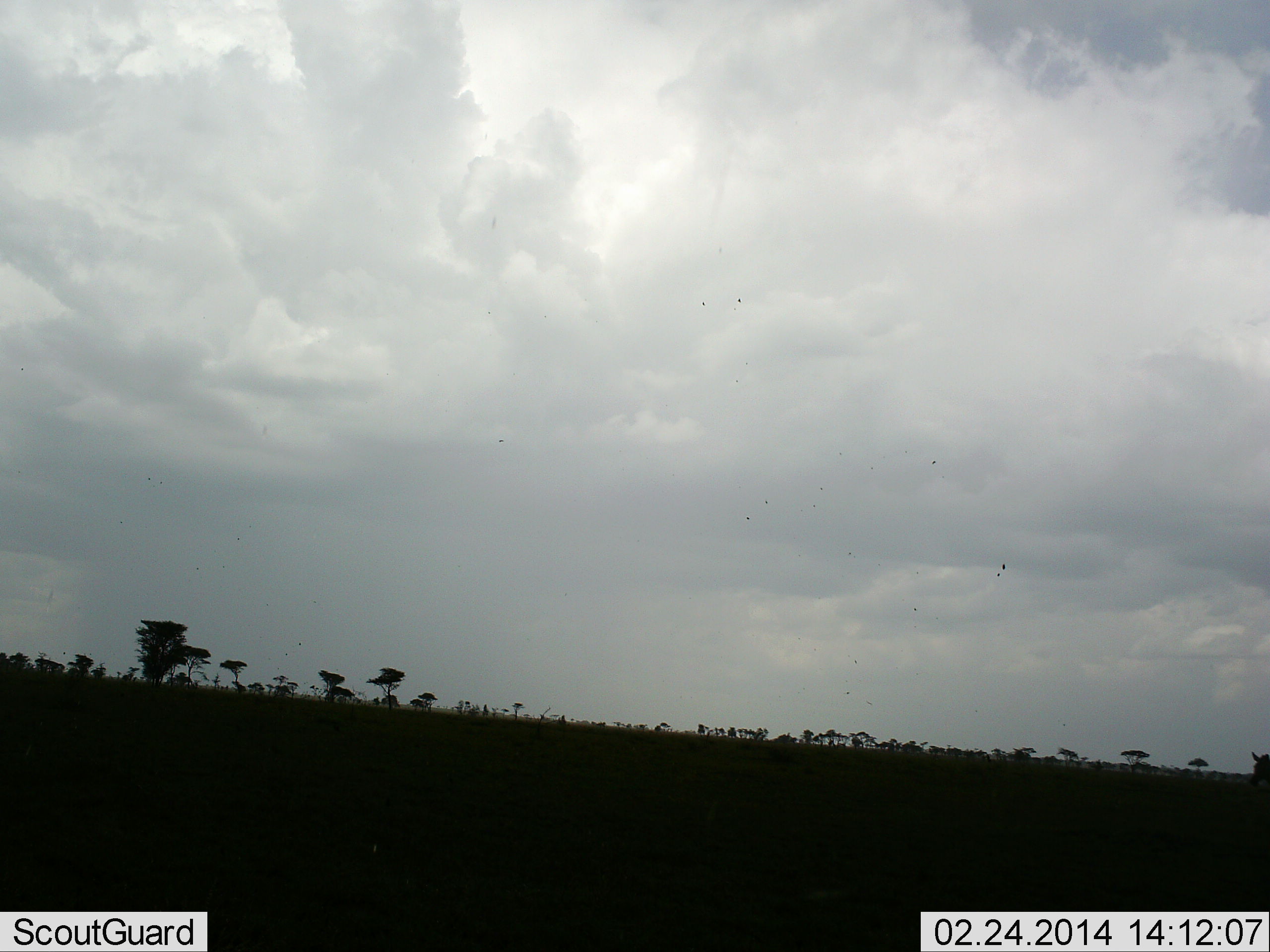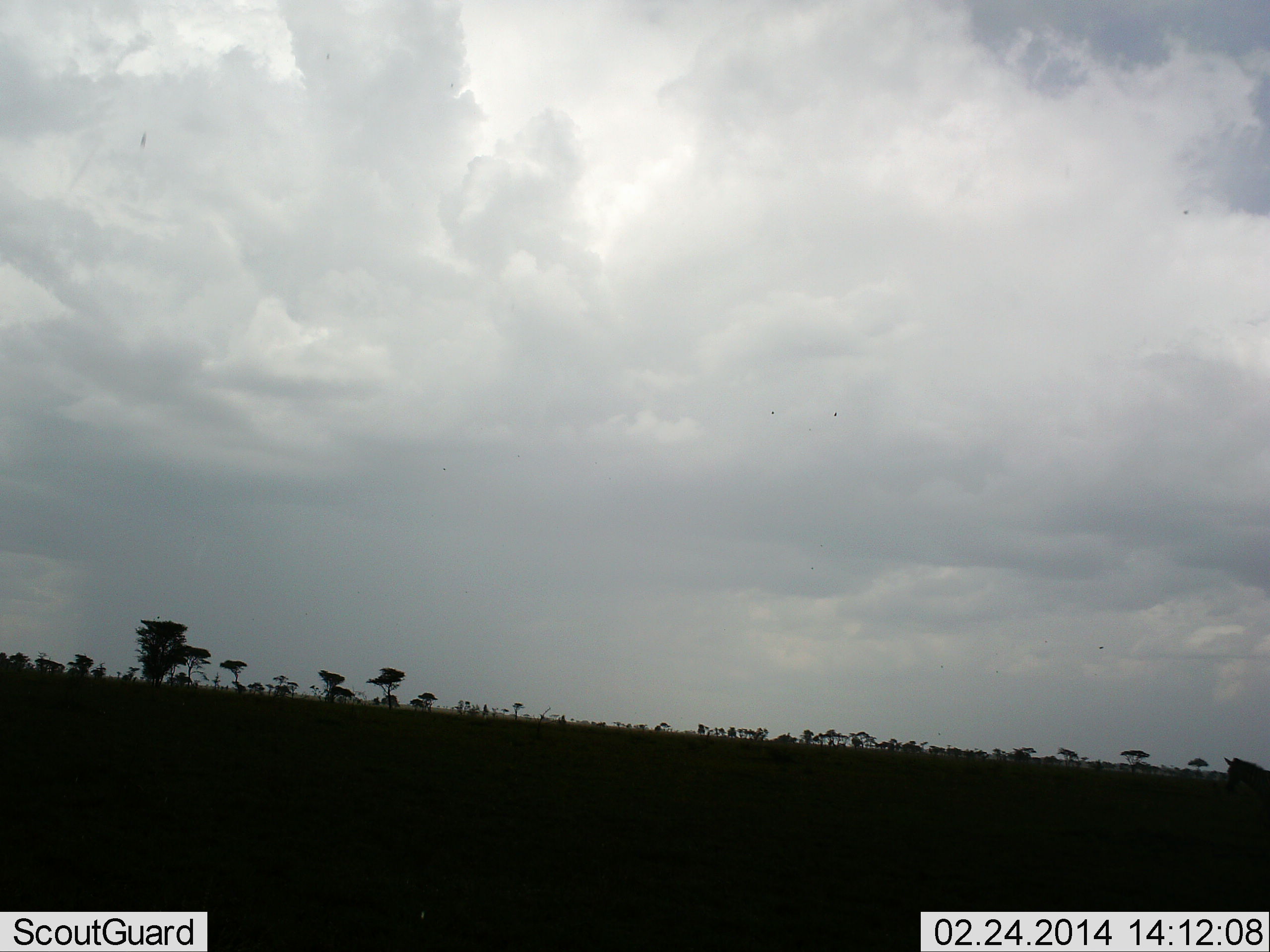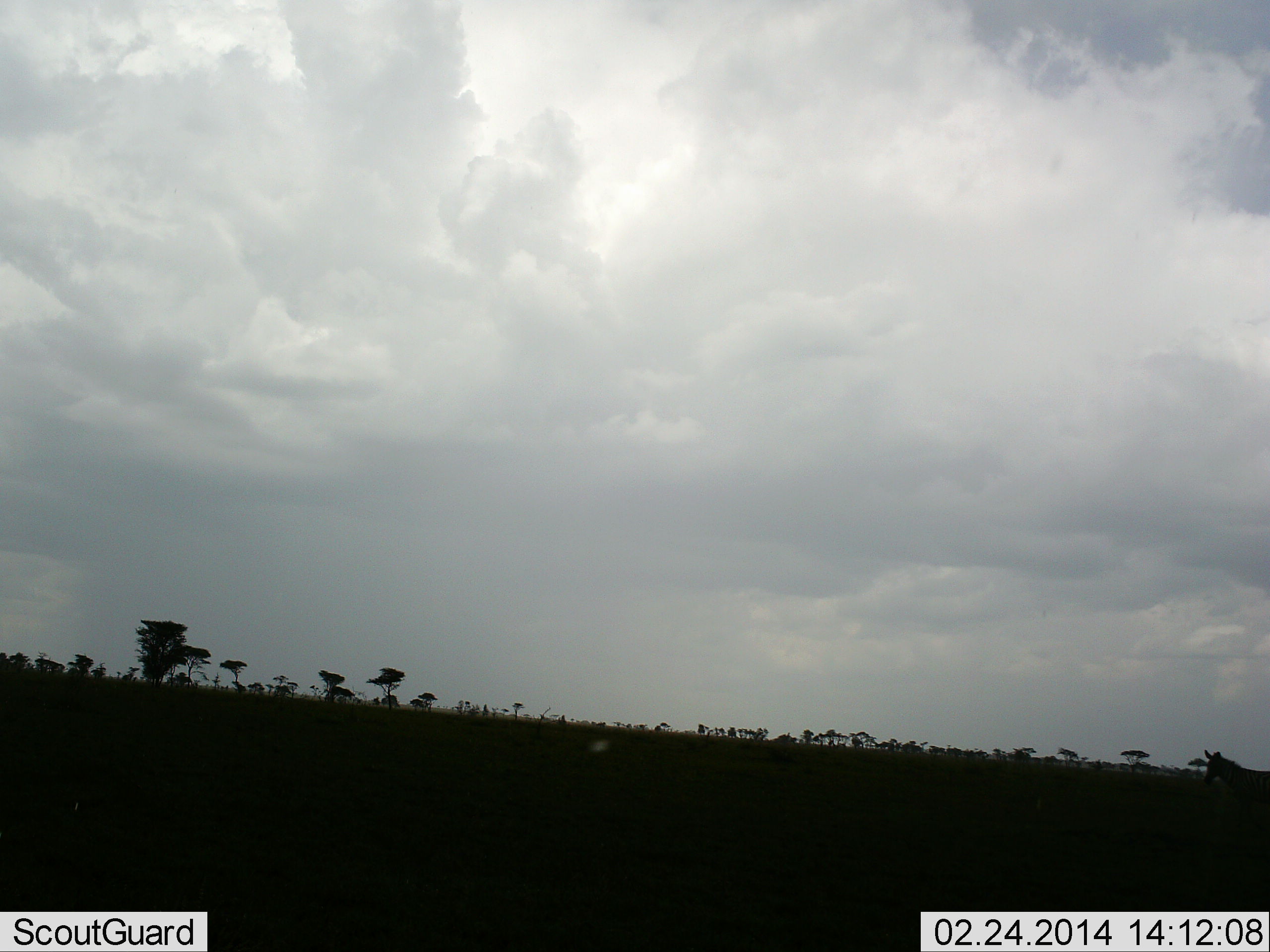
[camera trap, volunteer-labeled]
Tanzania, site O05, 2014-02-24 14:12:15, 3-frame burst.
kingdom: Animalia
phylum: Chordata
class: Mammalia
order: Perissodactyla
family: Equidae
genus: Equus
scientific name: Equus quagga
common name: plains zebra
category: zebra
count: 1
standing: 0%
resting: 0%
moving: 100%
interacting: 0%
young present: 0%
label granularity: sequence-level